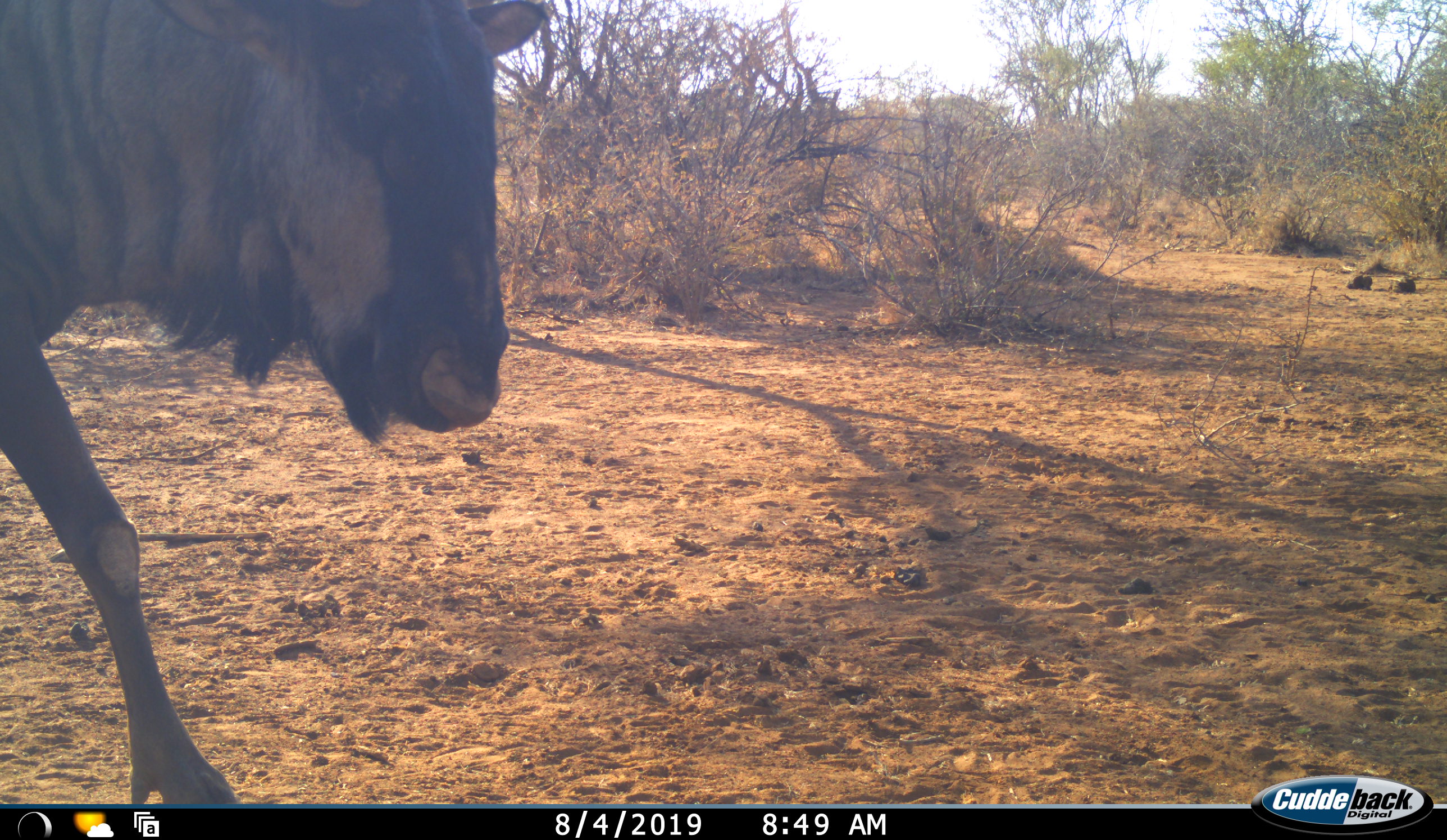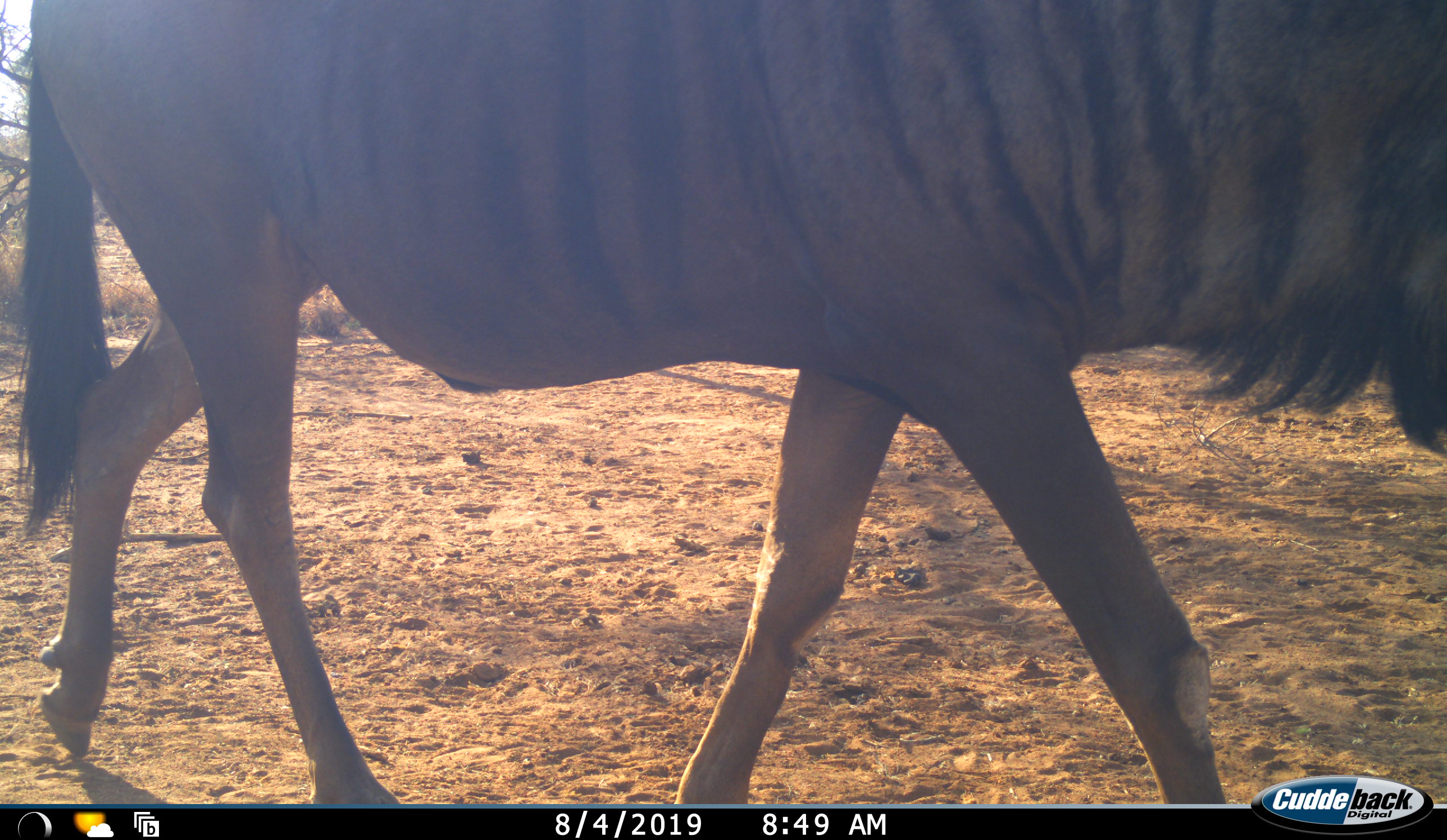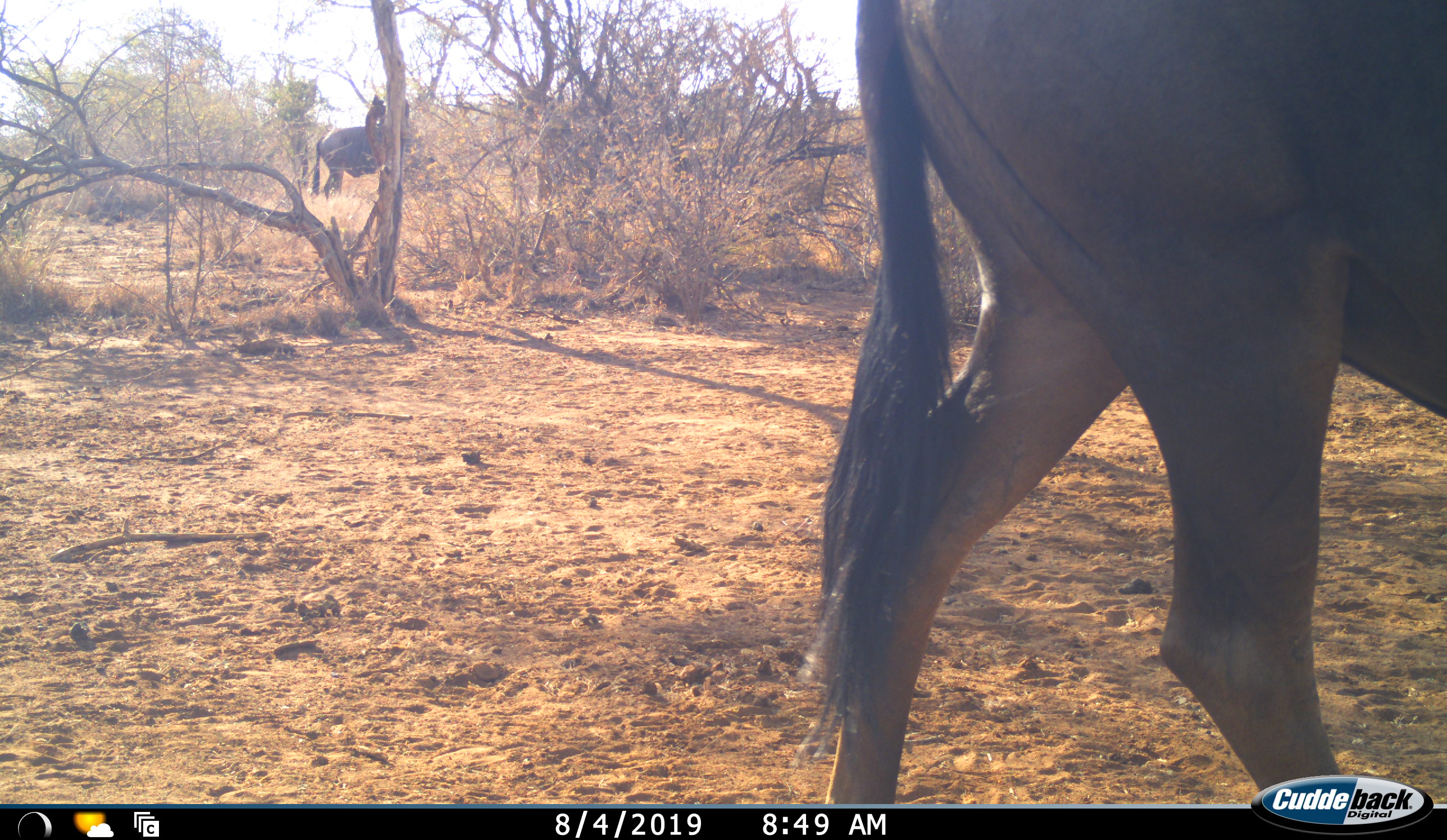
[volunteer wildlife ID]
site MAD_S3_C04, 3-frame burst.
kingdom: Animalia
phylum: Chordata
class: Mammalia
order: Artiodactyla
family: Bovidae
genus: Connochaetes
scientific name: Connochaetes taurinus taurinus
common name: blue wildebeest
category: wildebeestblue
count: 2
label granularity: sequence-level